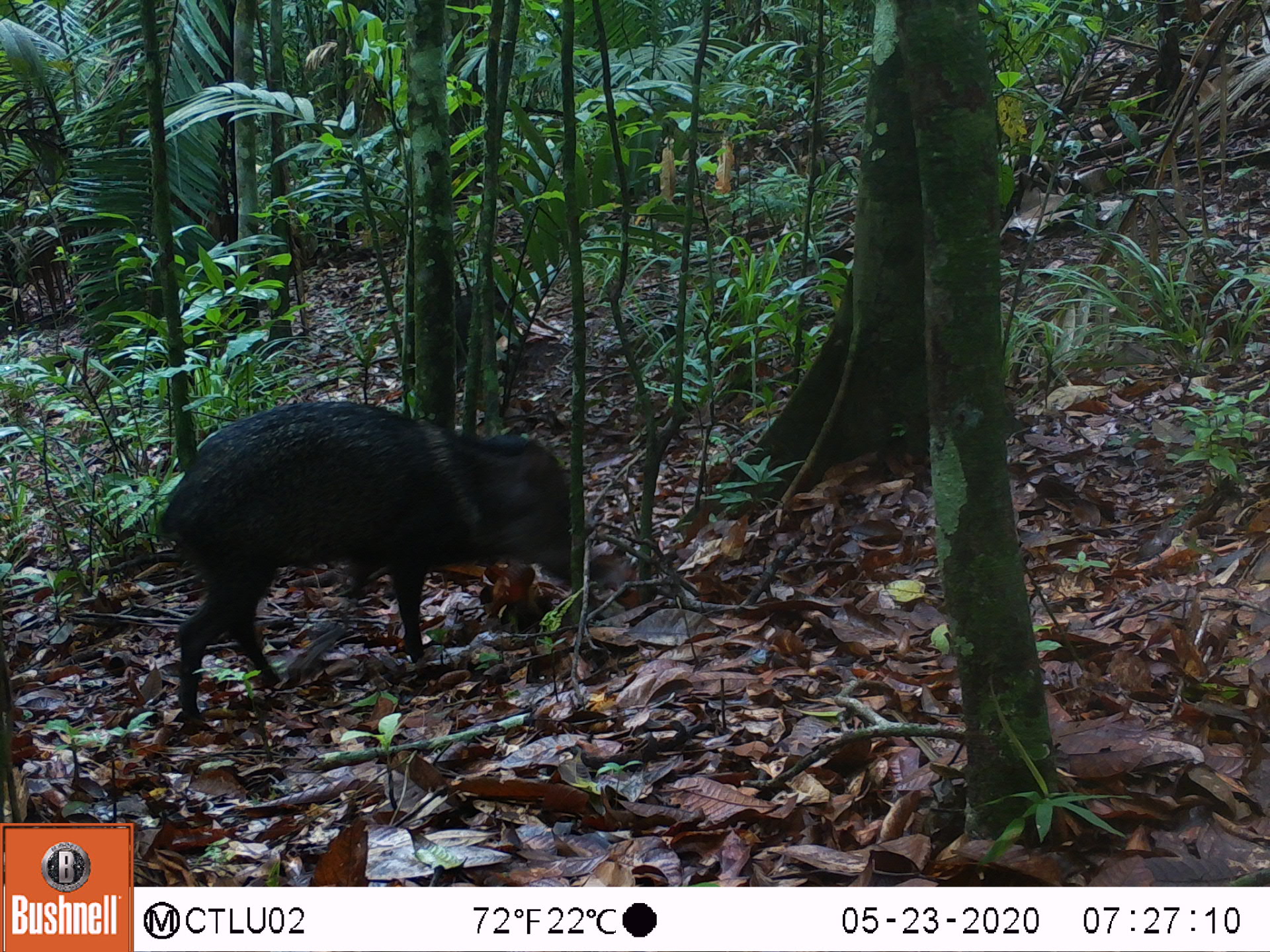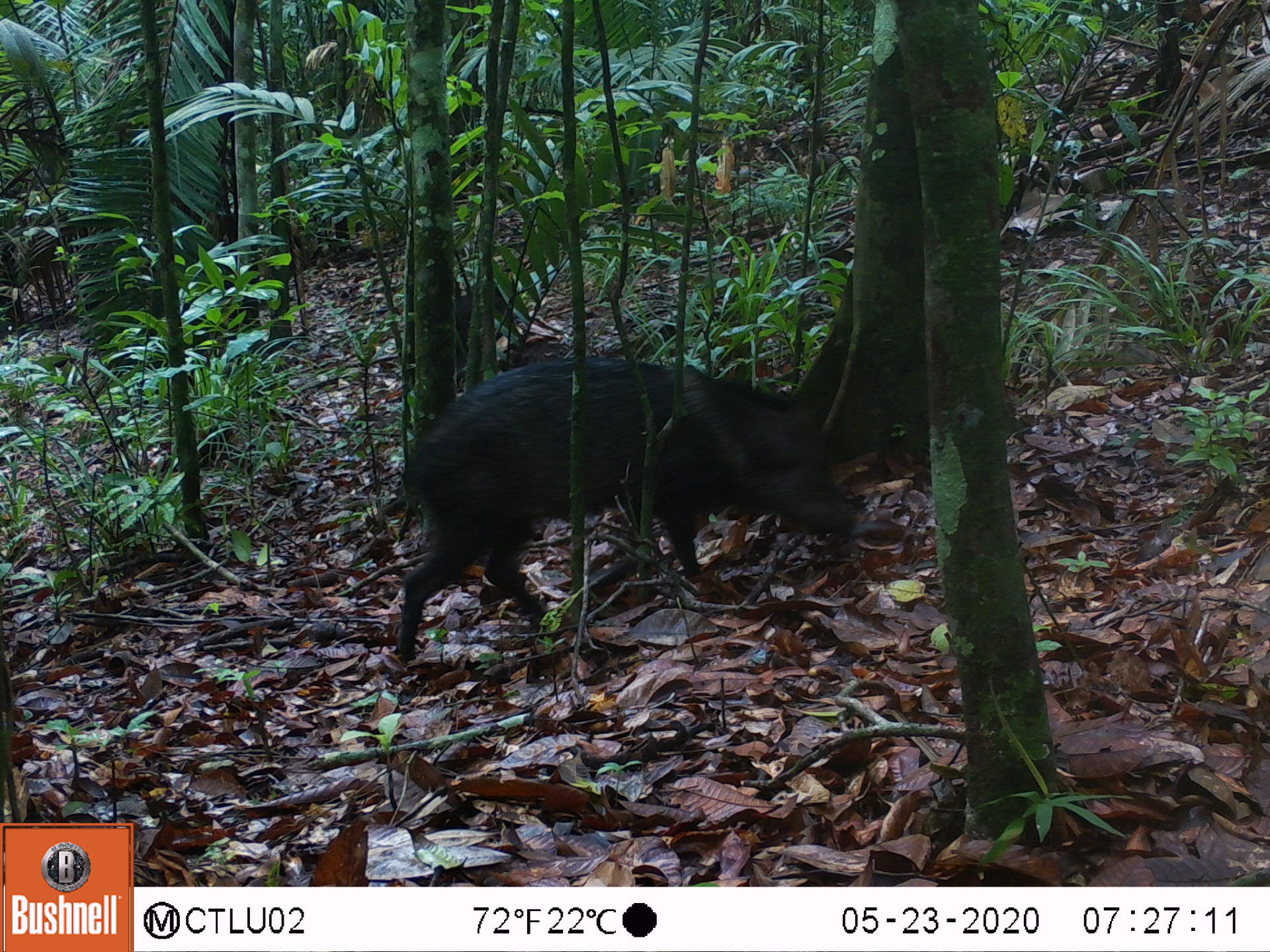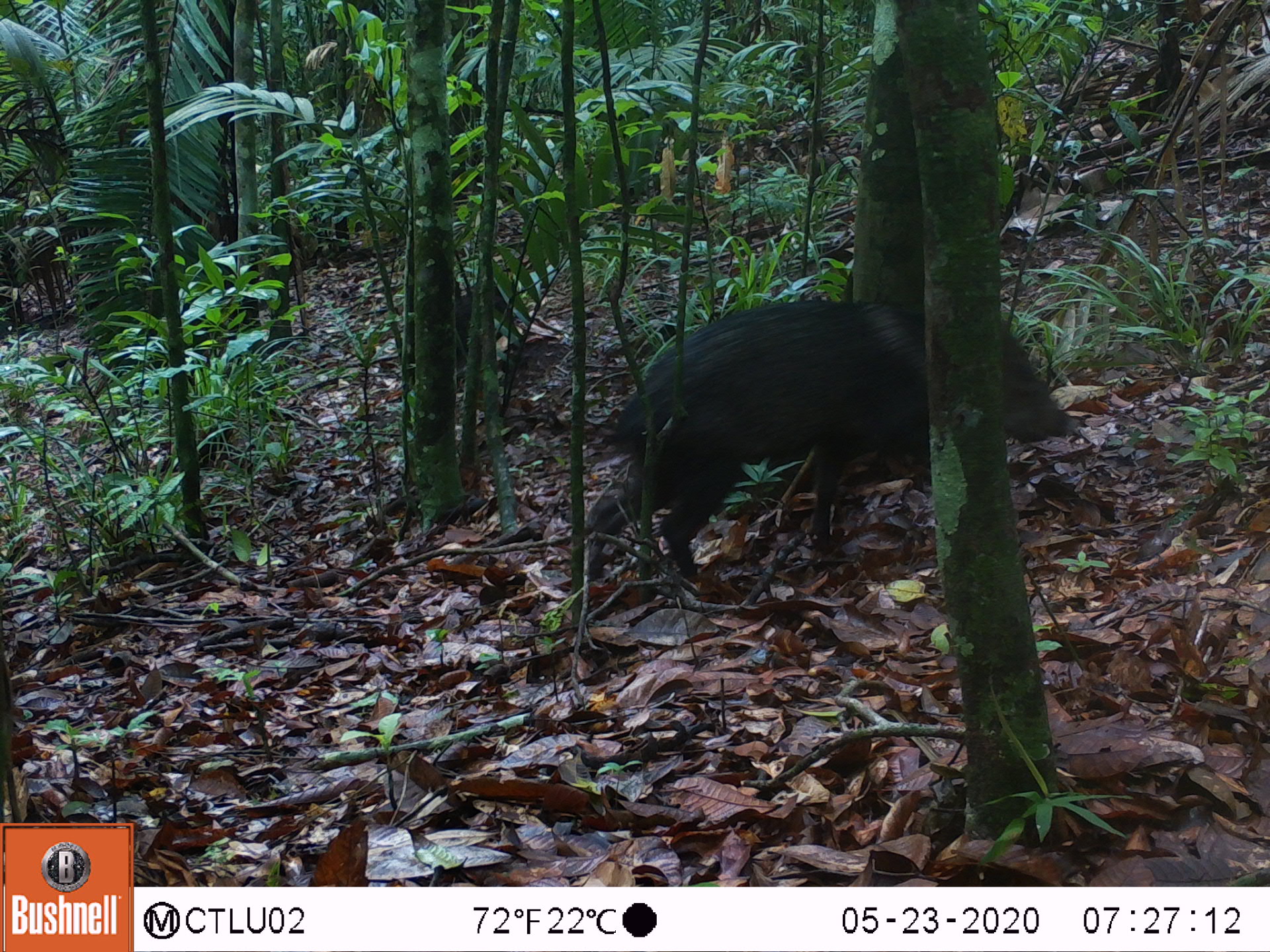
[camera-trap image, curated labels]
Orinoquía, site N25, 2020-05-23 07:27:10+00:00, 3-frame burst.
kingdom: Animalia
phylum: Chordata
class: Mammalia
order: Artiodactyla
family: Tayassuidae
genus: Pecari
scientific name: Pecari tajacu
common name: collared peccary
Collared peccary (Pecari tajacu).